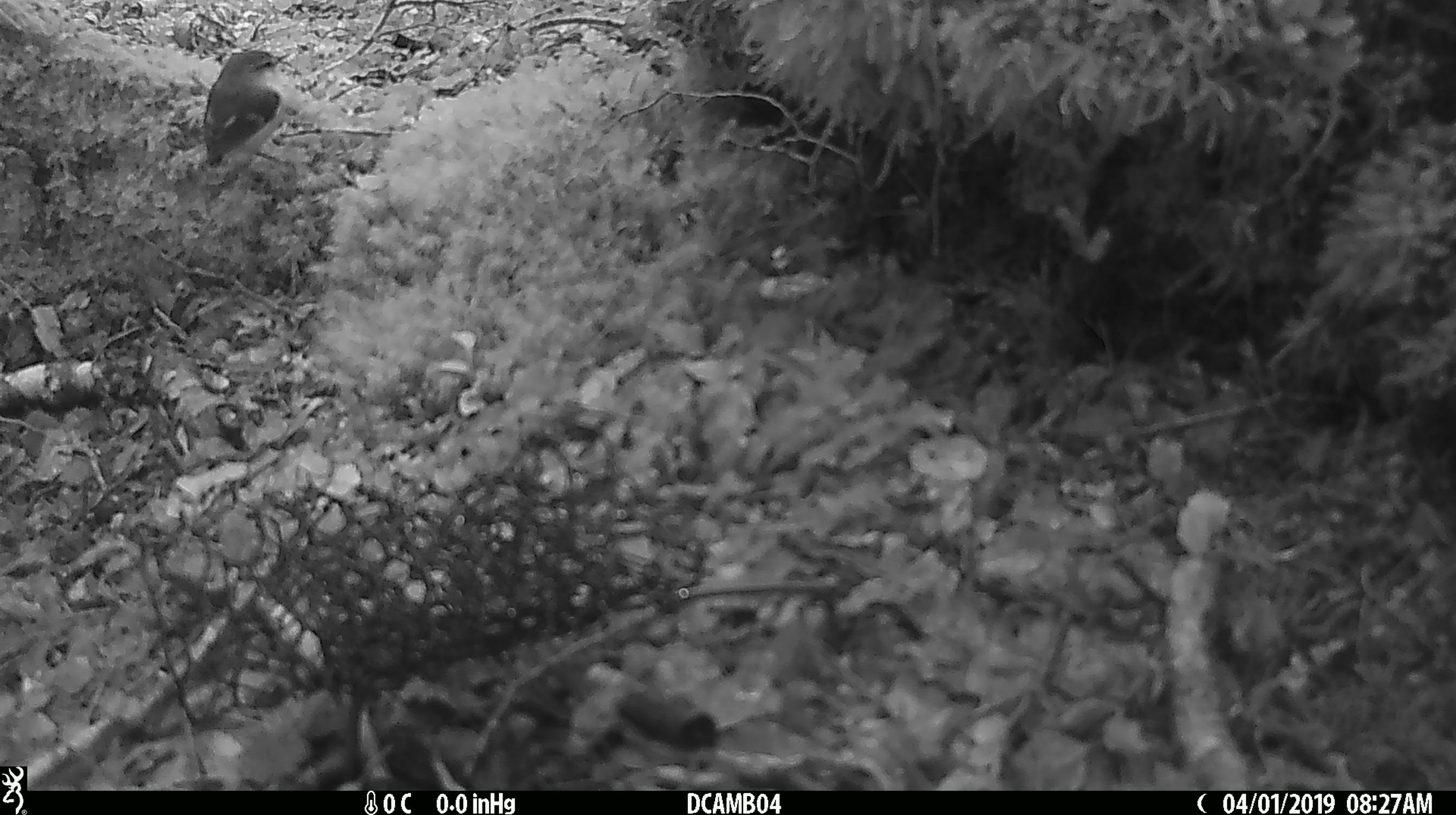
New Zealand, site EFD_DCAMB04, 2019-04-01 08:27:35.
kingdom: Animalia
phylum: Chordata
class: Aves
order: Passeriformes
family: Acanthisittidae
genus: Acanthisitta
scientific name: Acanthisitta chloris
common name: rifleman